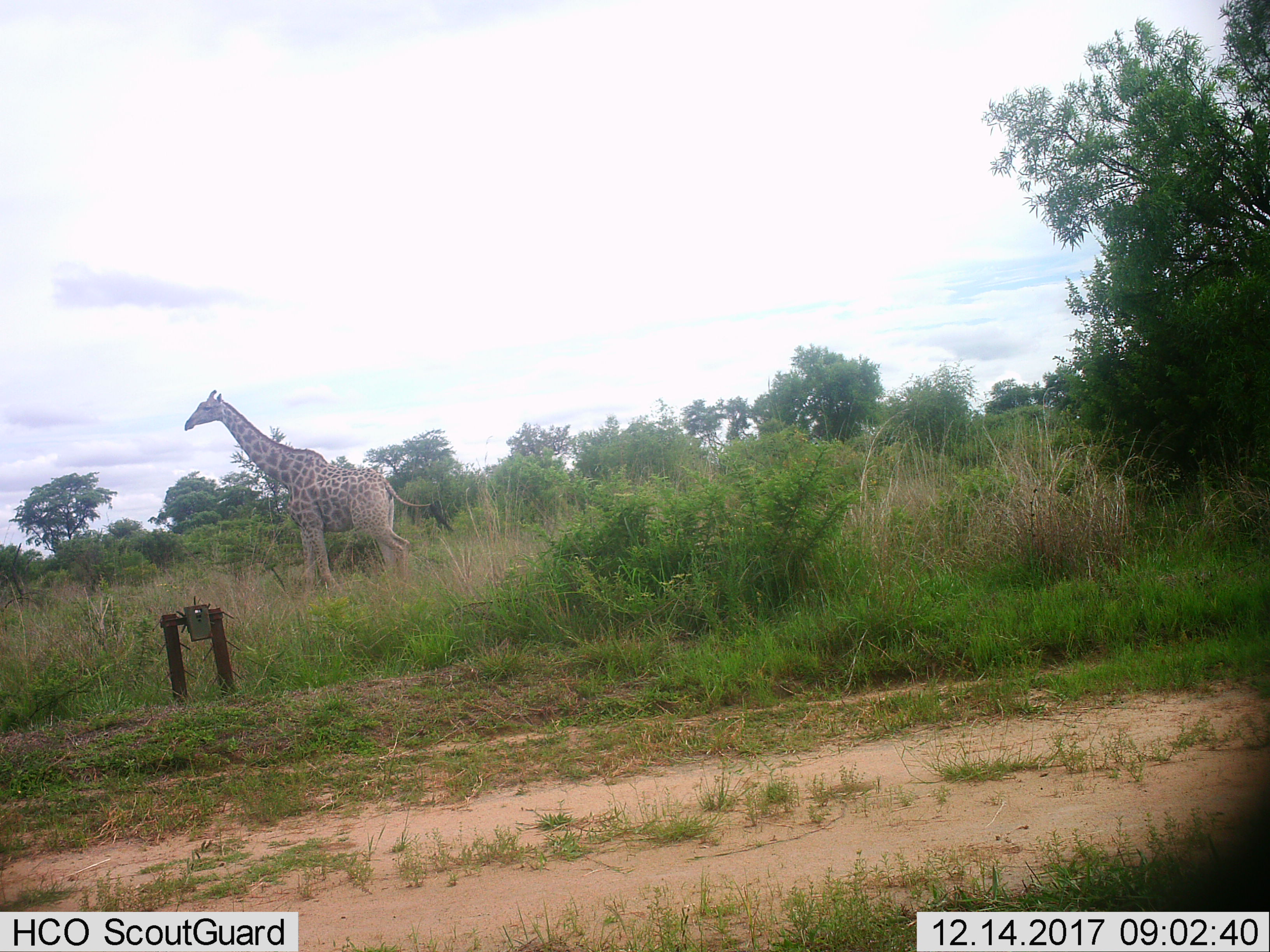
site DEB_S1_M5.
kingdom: Animalia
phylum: Chordata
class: Mammalia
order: Artiodactyla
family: Giraffidae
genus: Giraffa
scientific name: Giraffa camelopardalis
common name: giraffe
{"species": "giraffe (Giraffa camelopardalis)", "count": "1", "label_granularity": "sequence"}